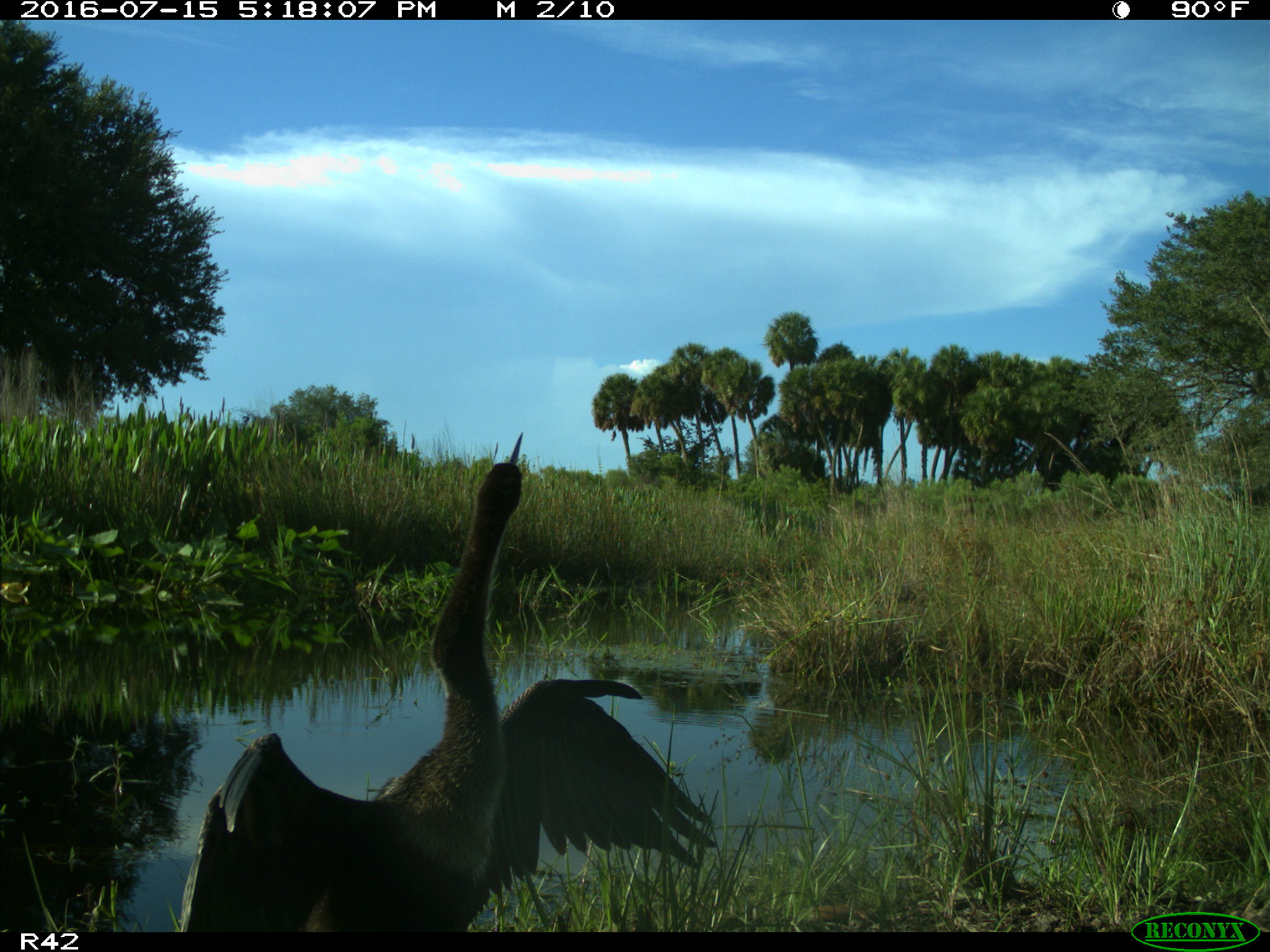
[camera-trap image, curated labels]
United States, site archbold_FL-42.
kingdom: Animalia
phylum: Chordata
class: Aves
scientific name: Aves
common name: birds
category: unidentified bird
Unidentified bird (birds) (Aves).